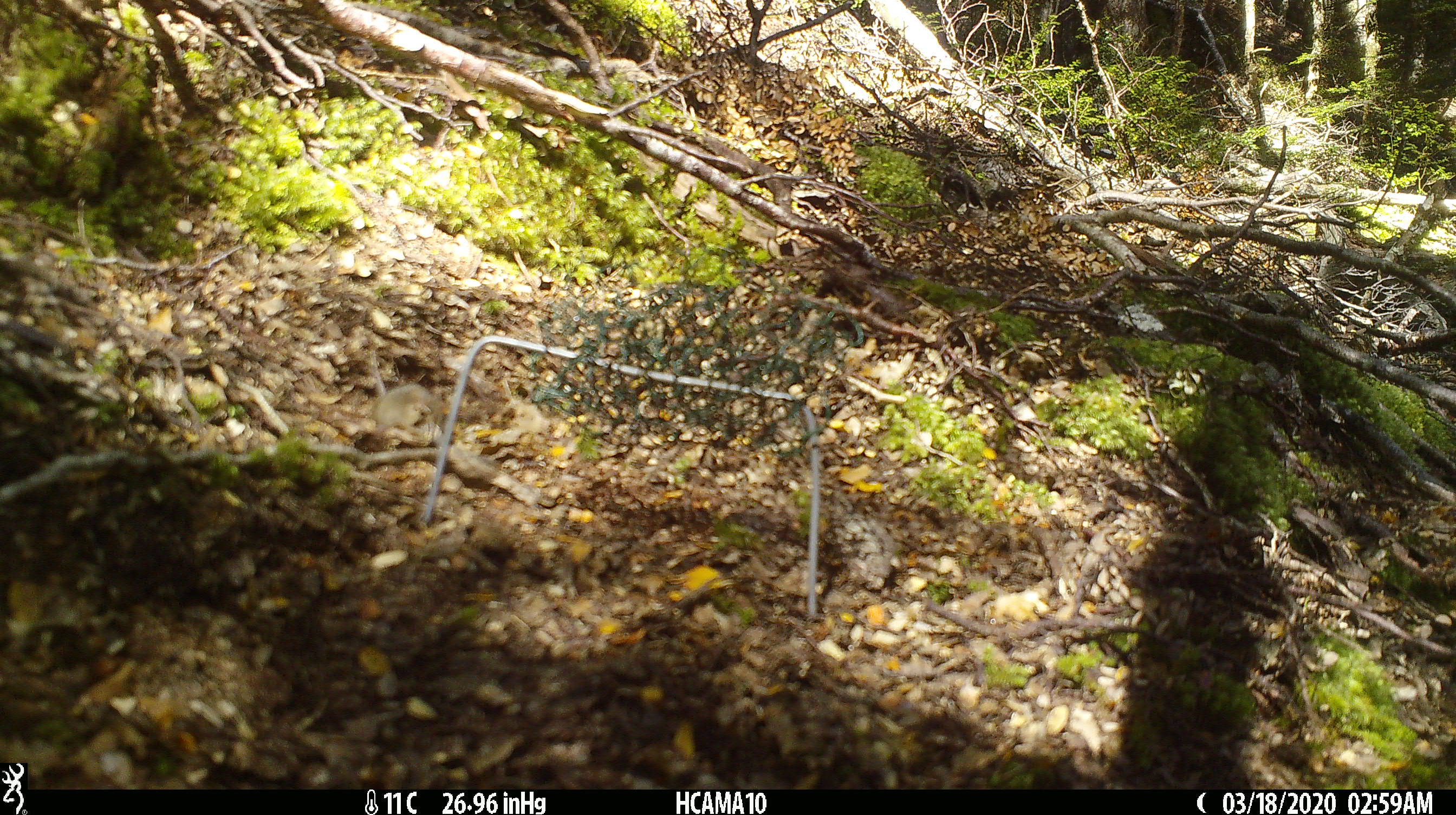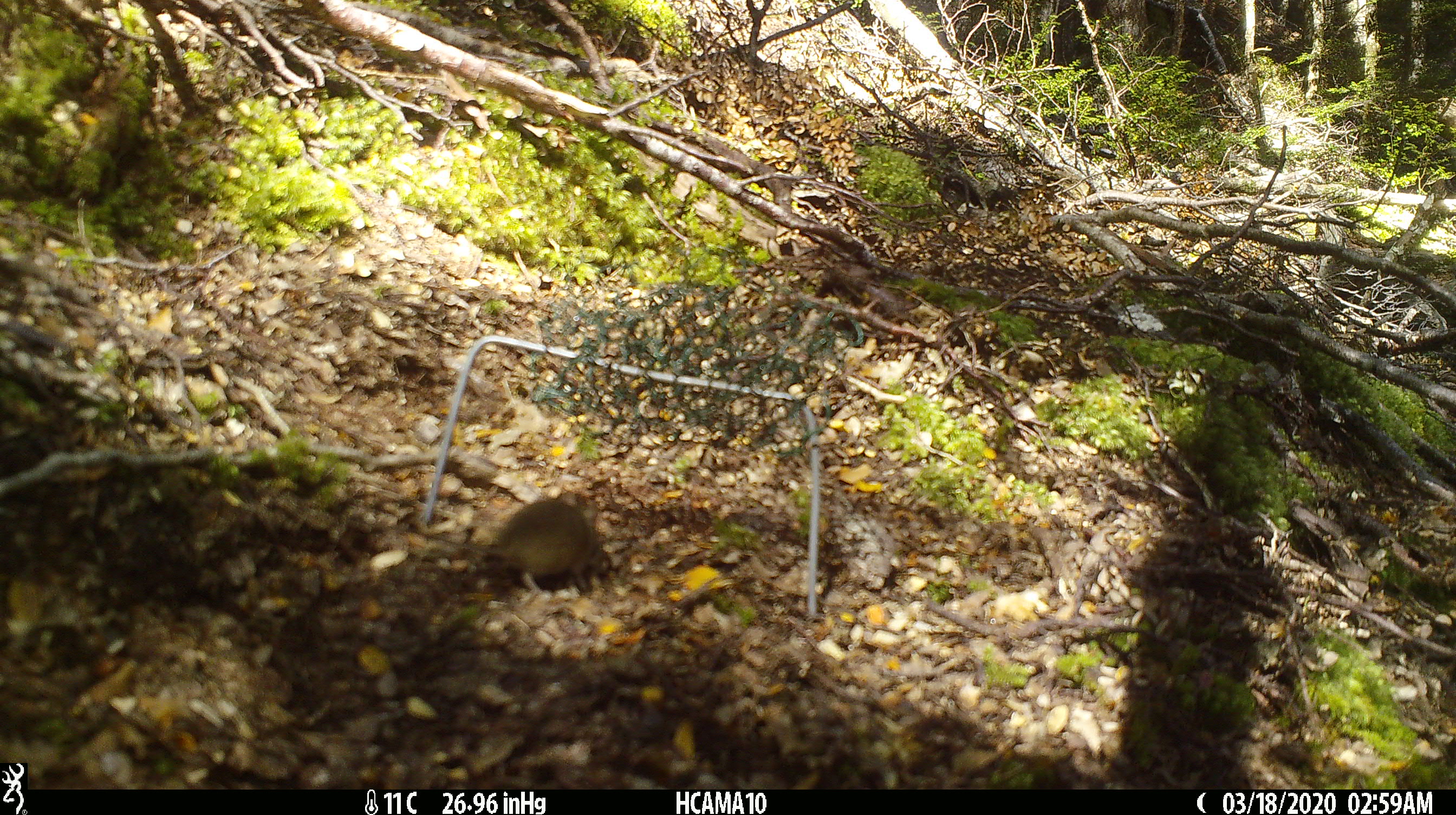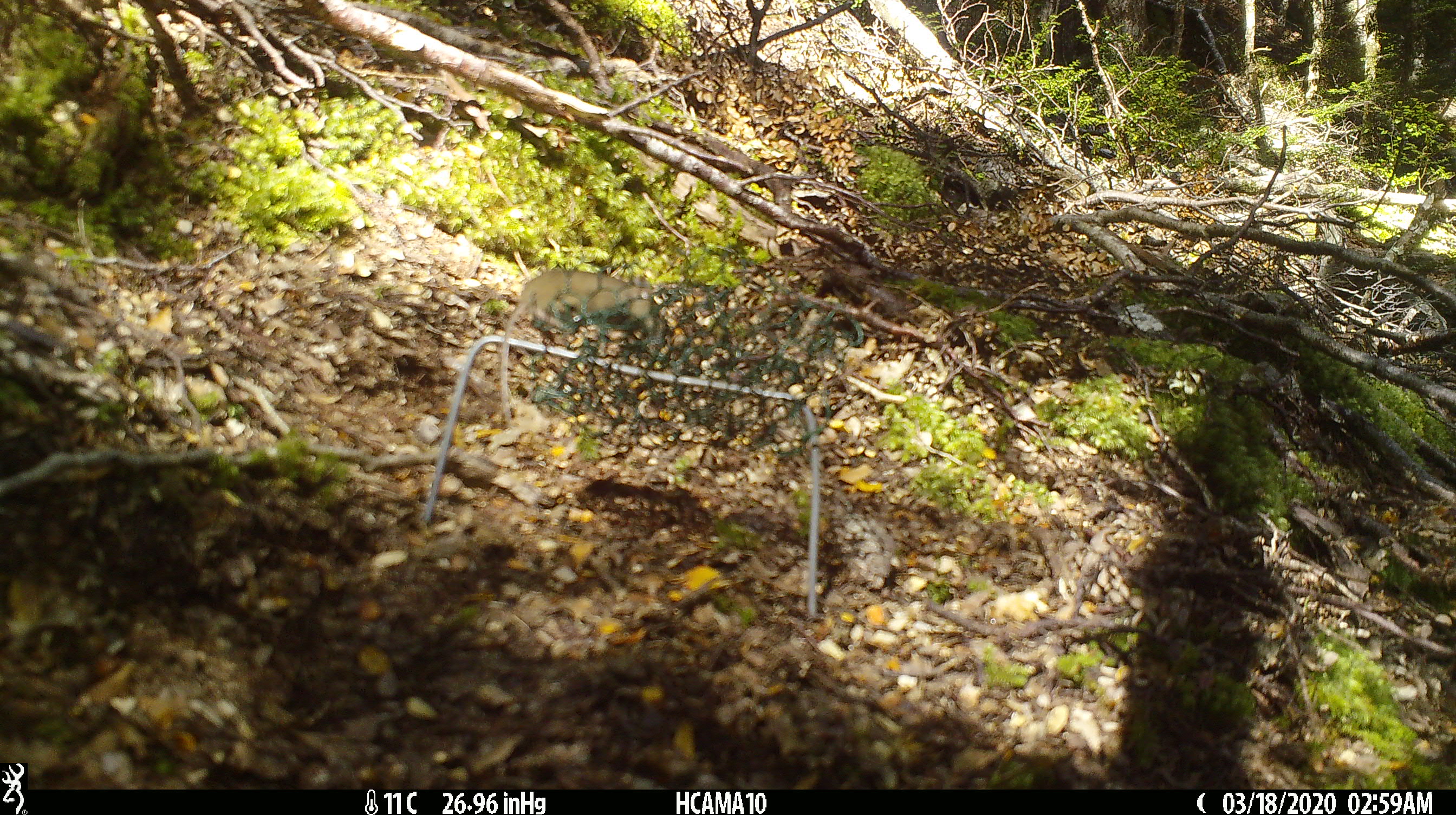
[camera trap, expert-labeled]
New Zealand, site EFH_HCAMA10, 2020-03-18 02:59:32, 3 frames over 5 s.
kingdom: Animalia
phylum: Chordata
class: Mammalia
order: Rodentia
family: Muridae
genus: Mus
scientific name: Mus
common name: mouse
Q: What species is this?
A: Mouse (Mus).